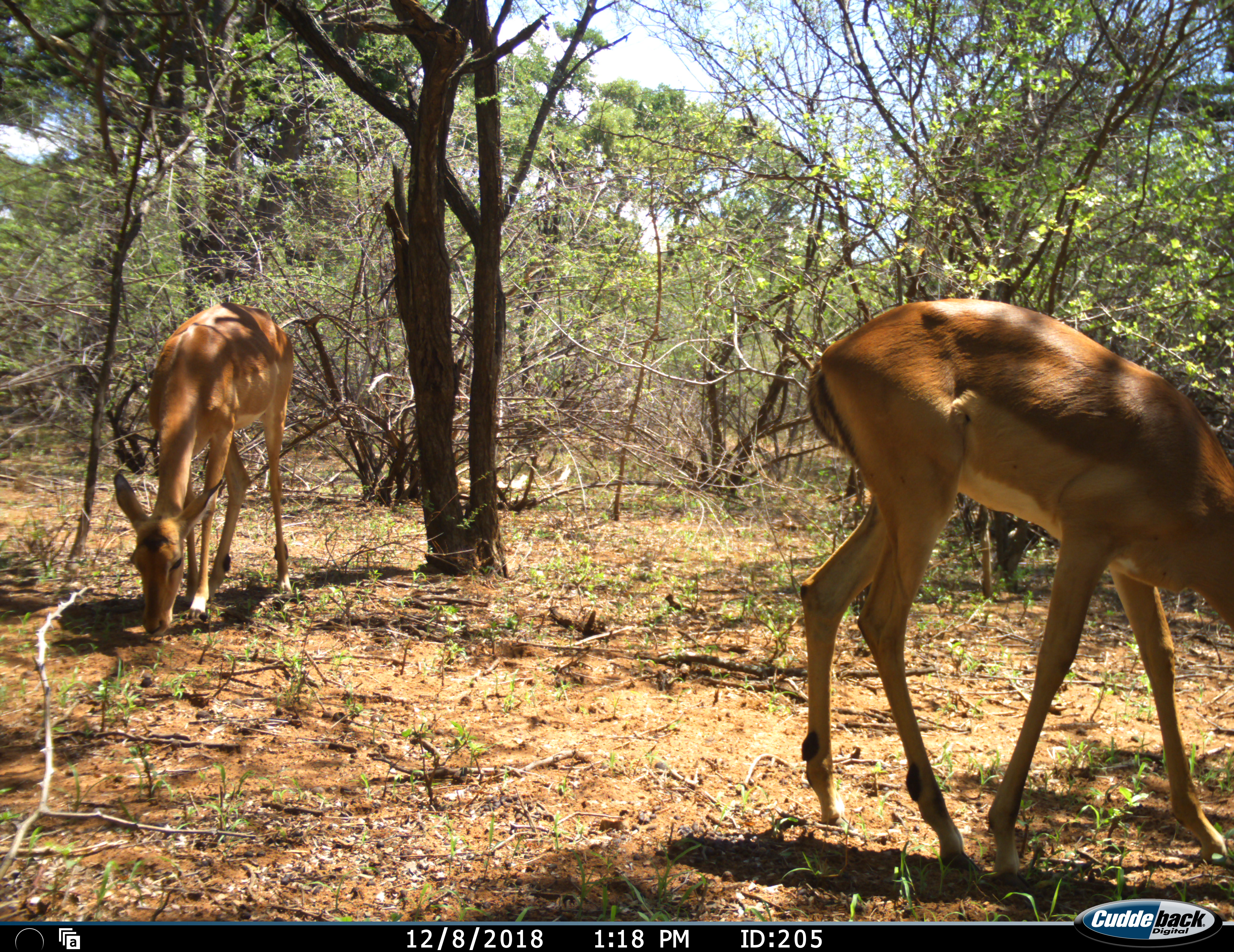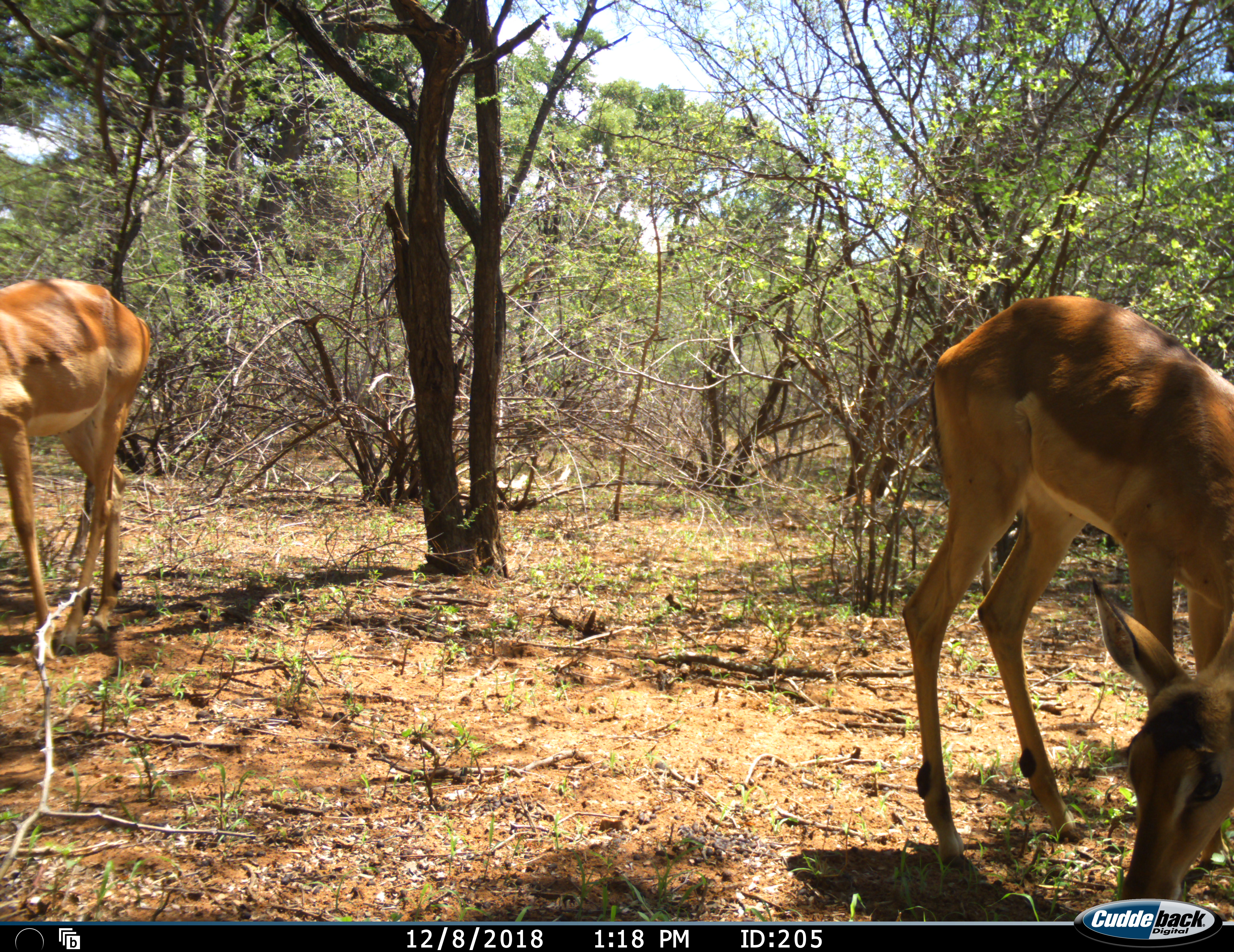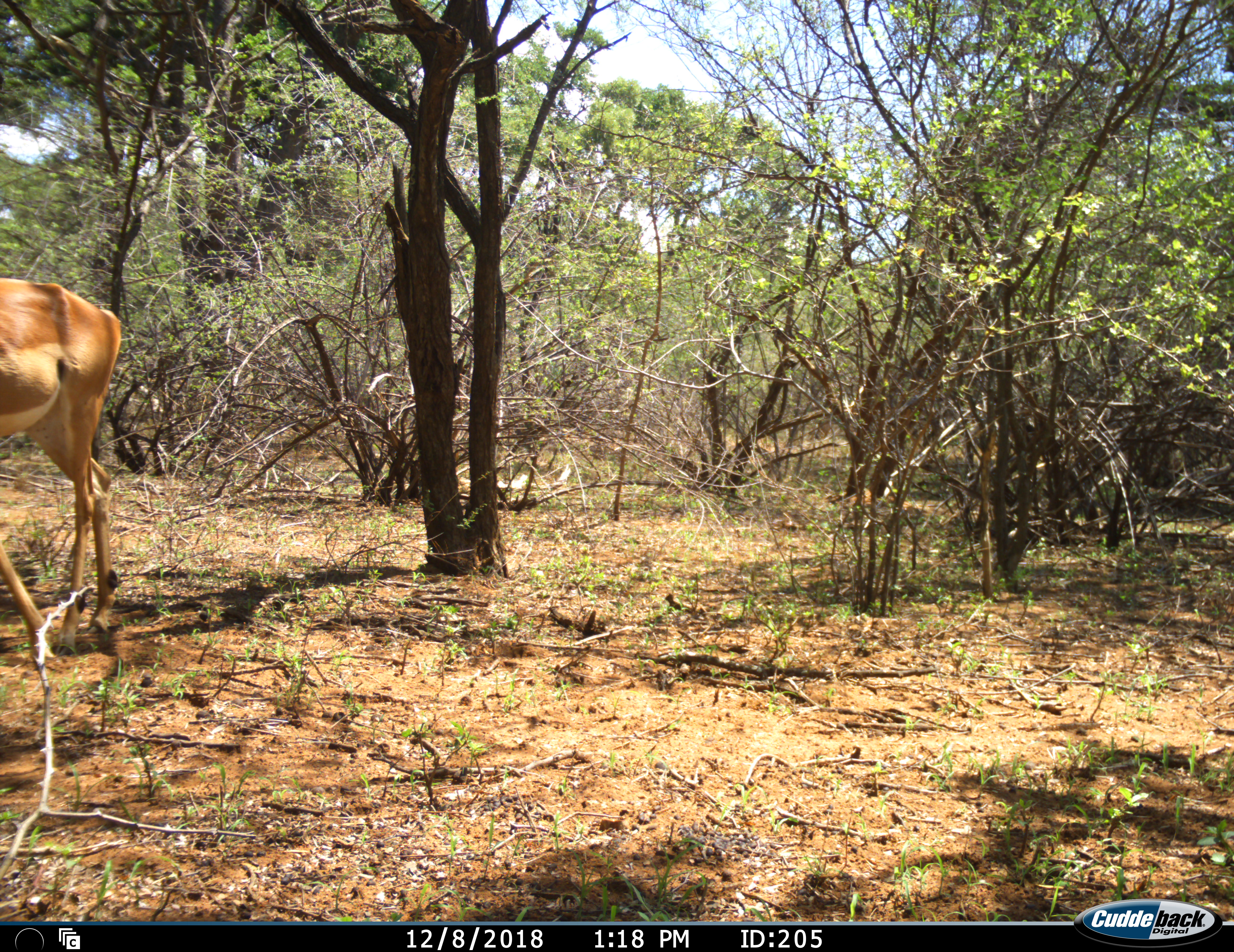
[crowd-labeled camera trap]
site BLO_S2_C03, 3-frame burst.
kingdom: Animalia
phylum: Chordata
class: Mammalia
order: Artiodactyla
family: Bovidae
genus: Aepyceros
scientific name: Aepyceros melampus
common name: impala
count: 2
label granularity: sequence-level